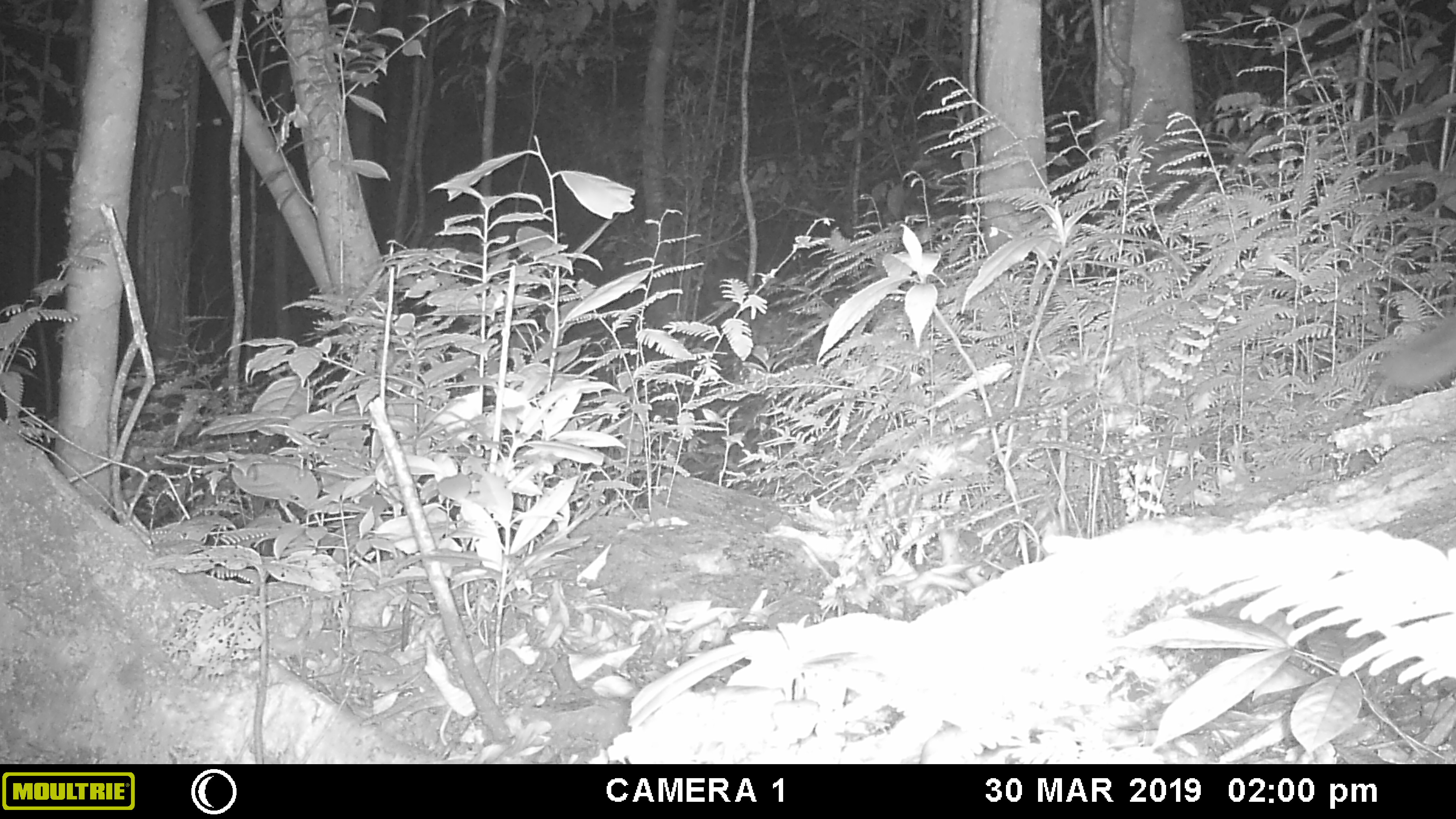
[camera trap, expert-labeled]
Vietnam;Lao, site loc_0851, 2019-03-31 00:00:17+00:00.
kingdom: Animalia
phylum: Chordata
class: Mammalia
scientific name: Mammalia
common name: mammal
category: unidentified mammal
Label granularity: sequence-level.